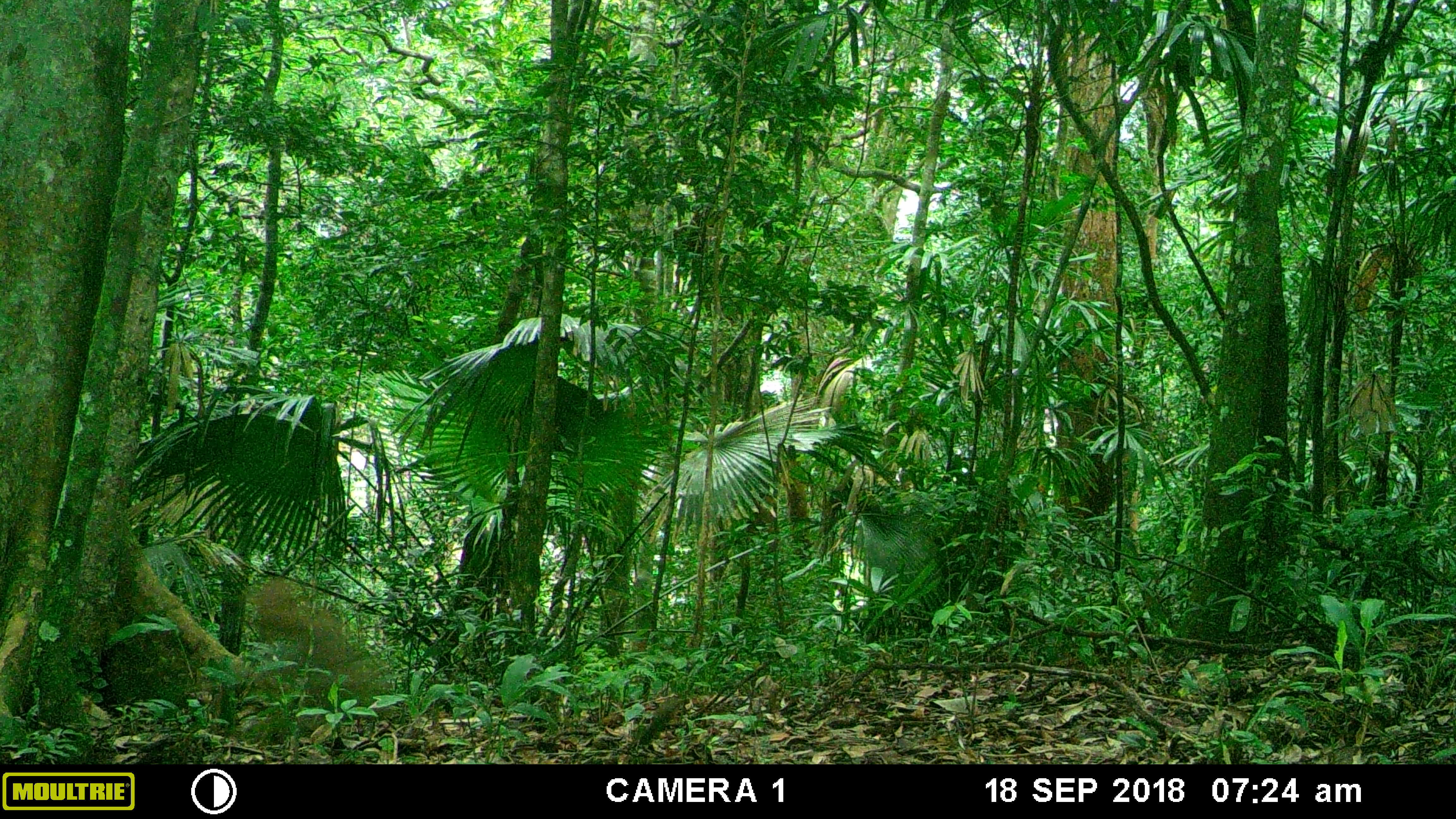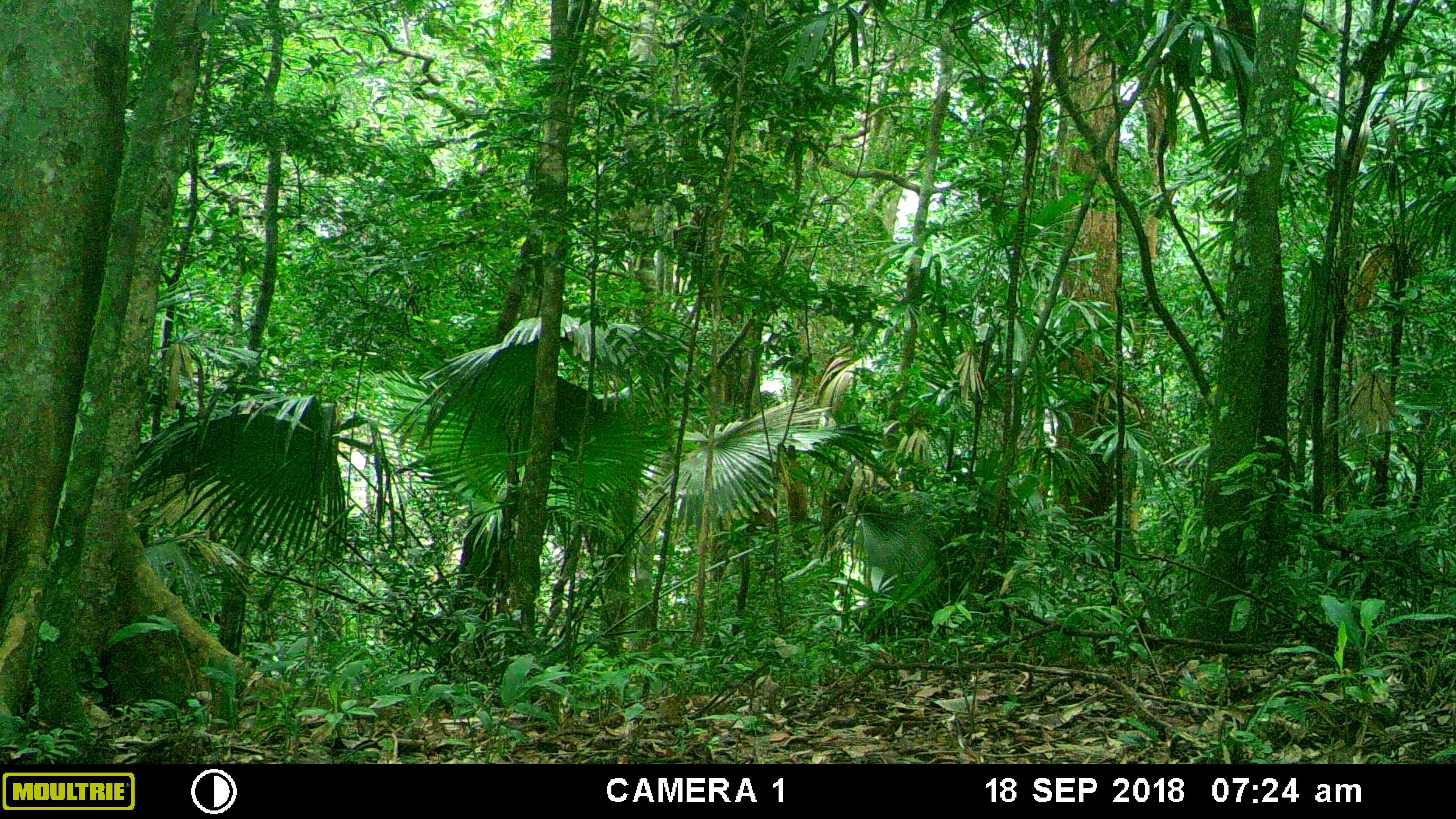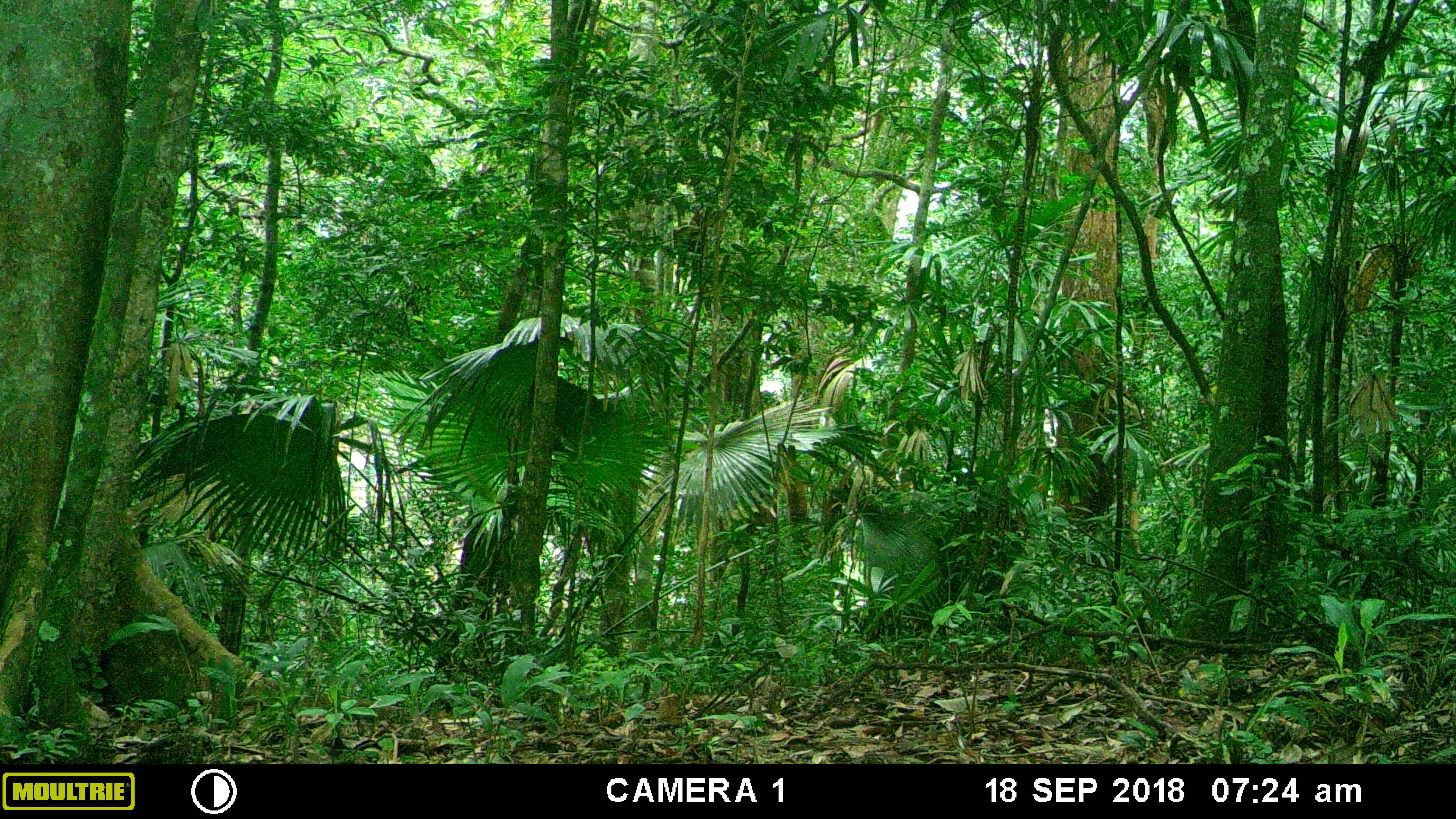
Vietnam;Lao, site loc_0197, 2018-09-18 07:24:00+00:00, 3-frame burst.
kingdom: Animalia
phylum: Chordata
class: Mammalia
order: Primates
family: Cercopithecidae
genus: Macaca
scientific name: Macaca nemestrina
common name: pig-tailed macaque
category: pig tailed macaque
Pig tailed macaque (pig-tailed macaque) (Macaca nemestrina). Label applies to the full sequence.